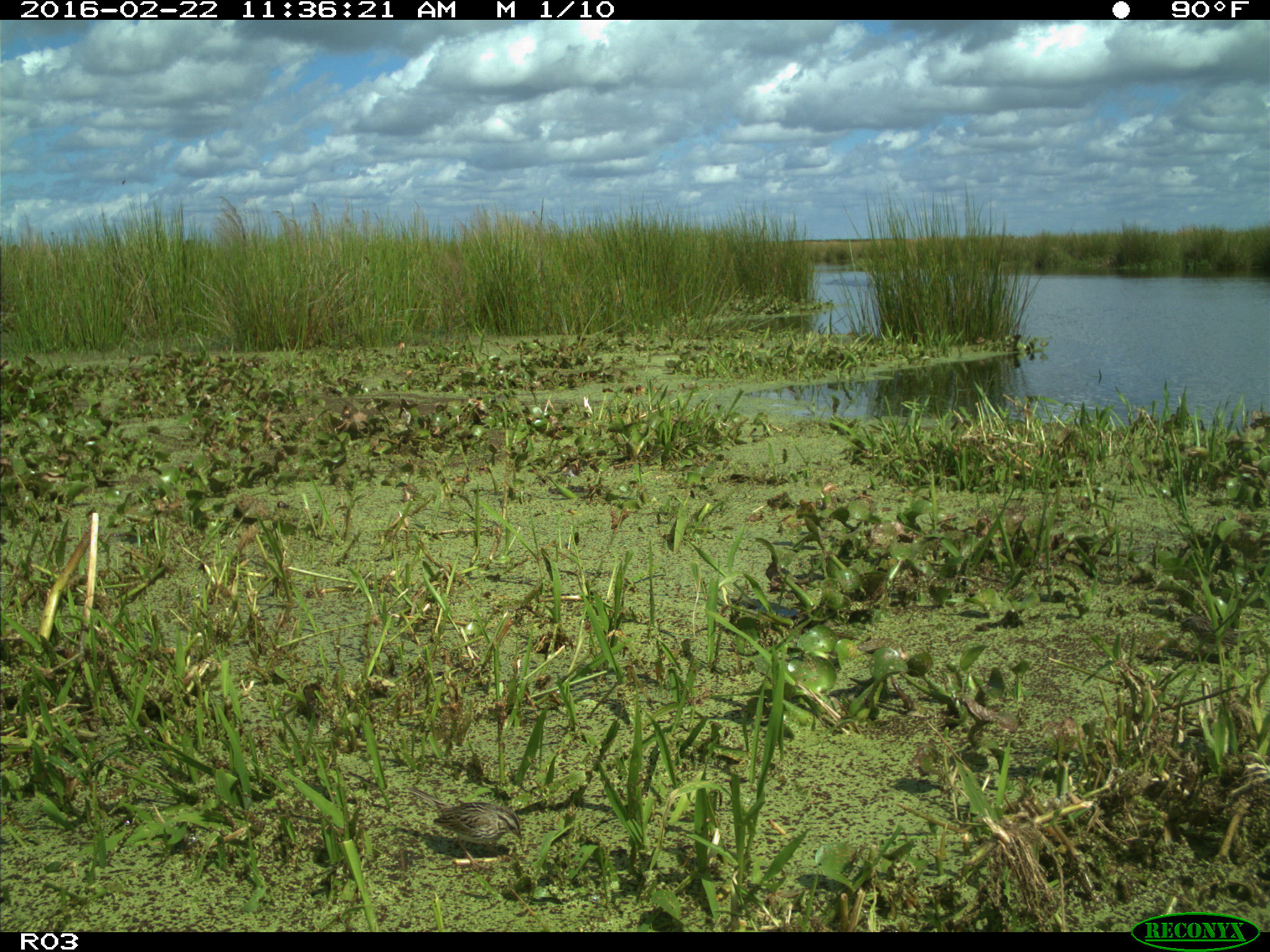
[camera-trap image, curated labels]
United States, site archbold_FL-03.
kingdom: Animalia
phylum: Chordata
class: Aves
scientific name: Aves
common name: birds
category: unidentified bird